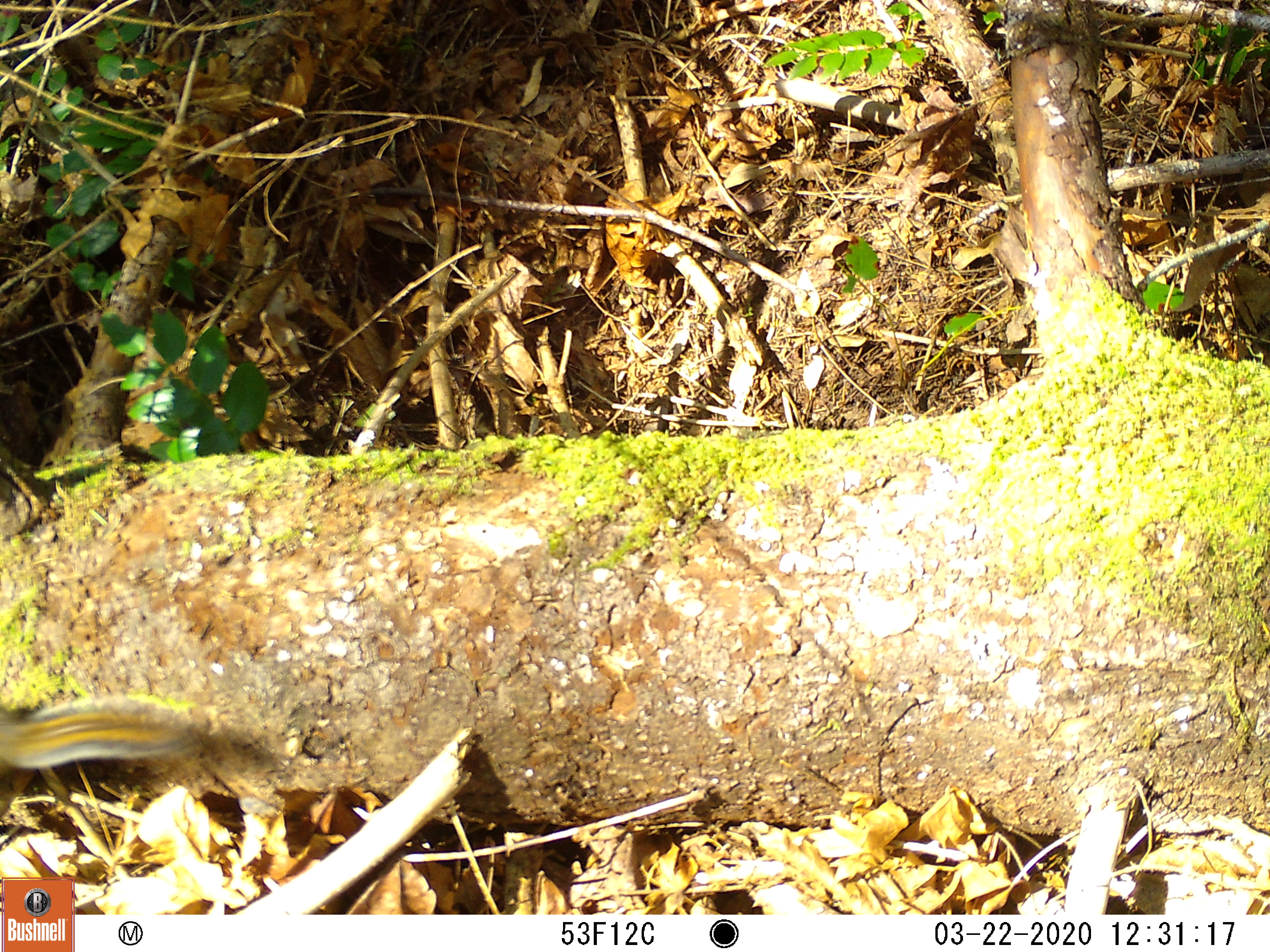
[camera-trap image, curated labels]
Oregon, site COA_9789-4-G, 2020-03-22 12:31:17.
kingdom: Animalia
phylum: Chordata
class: Mammalia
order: Rodentia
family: Sciuridae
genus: Neotamias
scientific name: Neotamias townsendii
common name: townsend's chipmunk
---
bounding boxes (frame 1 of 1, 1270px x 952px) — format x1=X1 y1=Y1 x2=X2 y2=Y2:
townsend's chipmunk: x1=0 y1=693 x2=208 y2=794